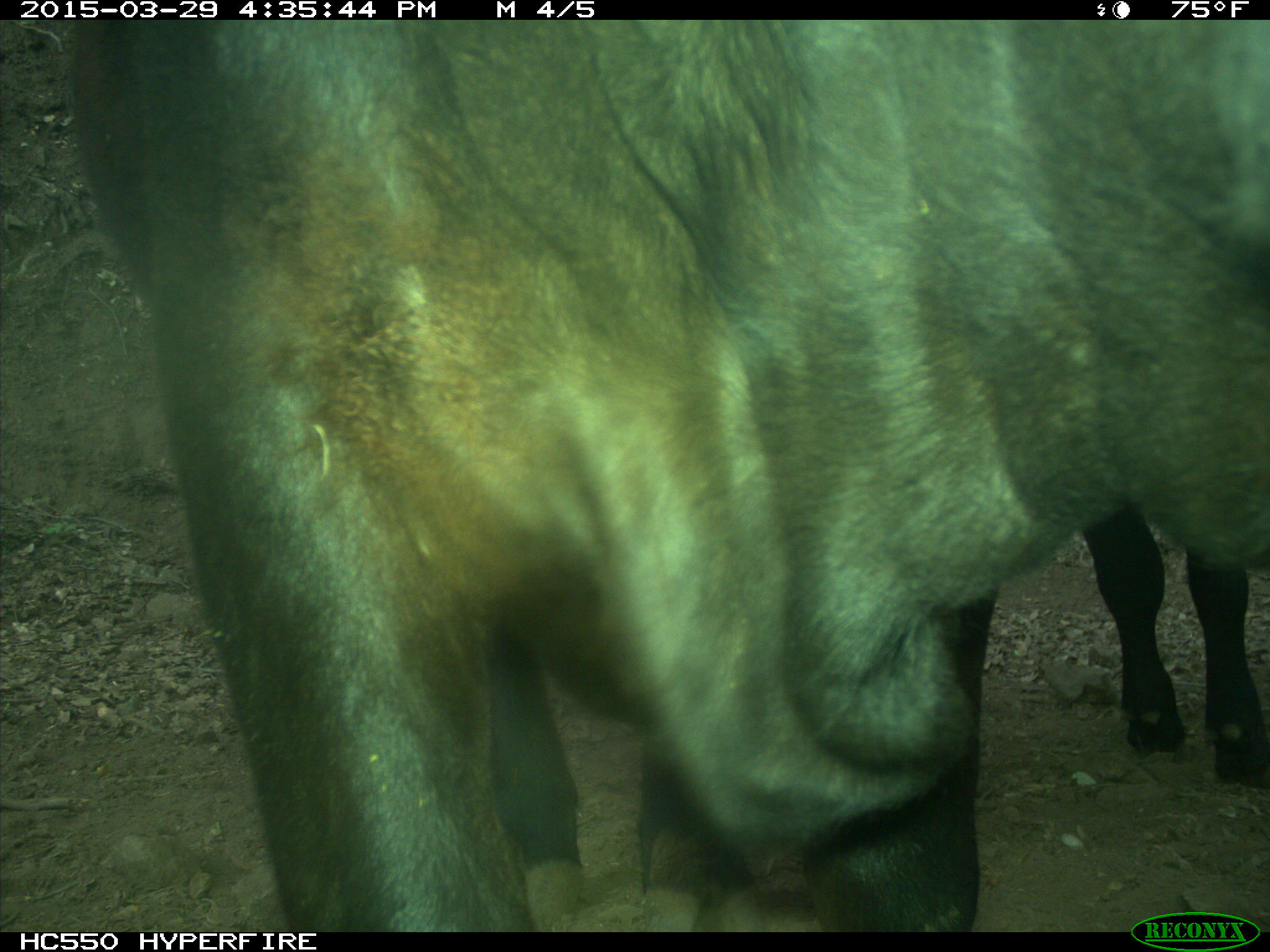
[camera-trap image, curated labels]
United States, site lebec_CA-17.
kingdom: Animalia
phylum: Chordata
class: Mammalia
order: Artiodactyla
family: Bovidae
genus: Bos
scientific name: Bos taurus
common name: domestic cow